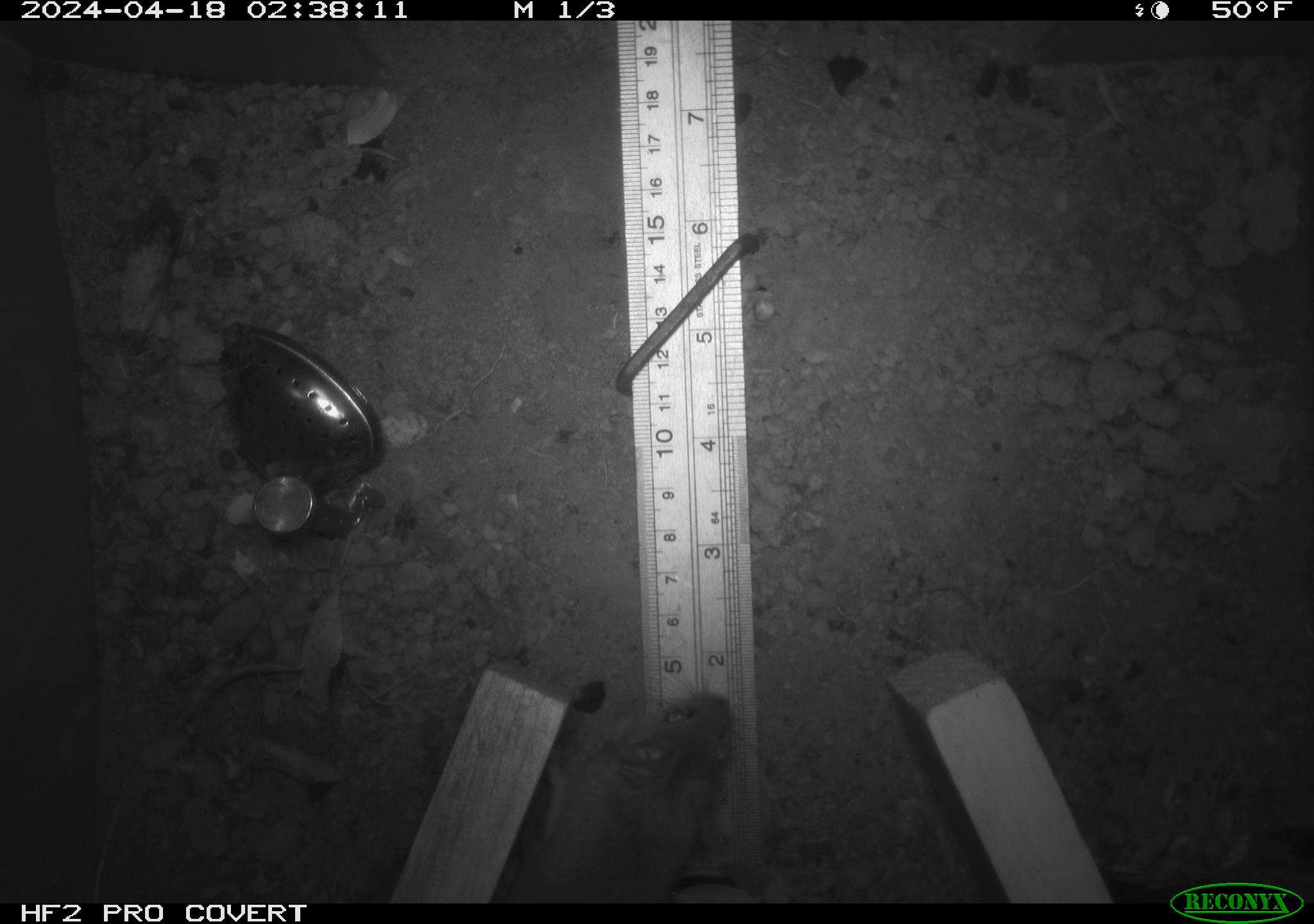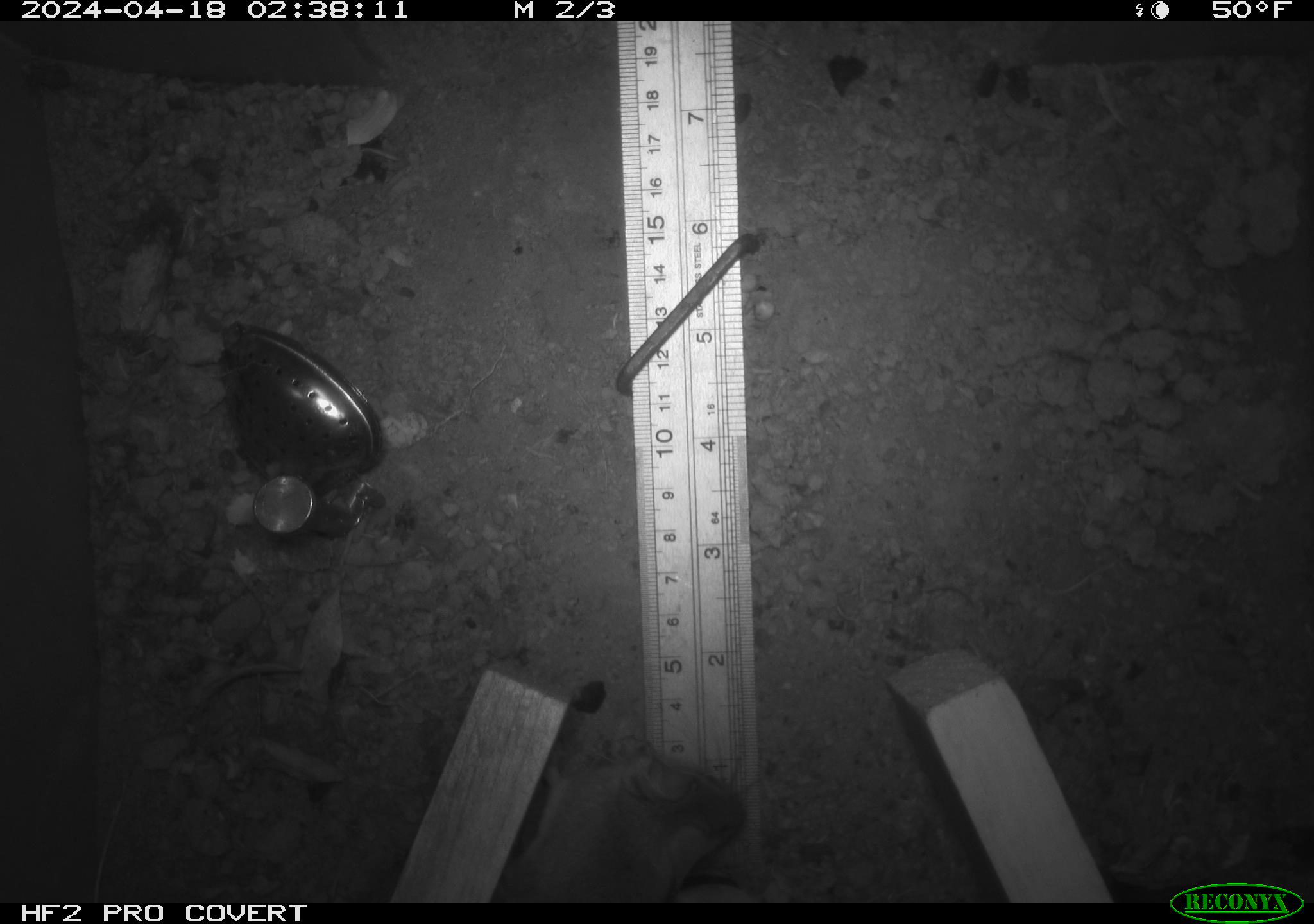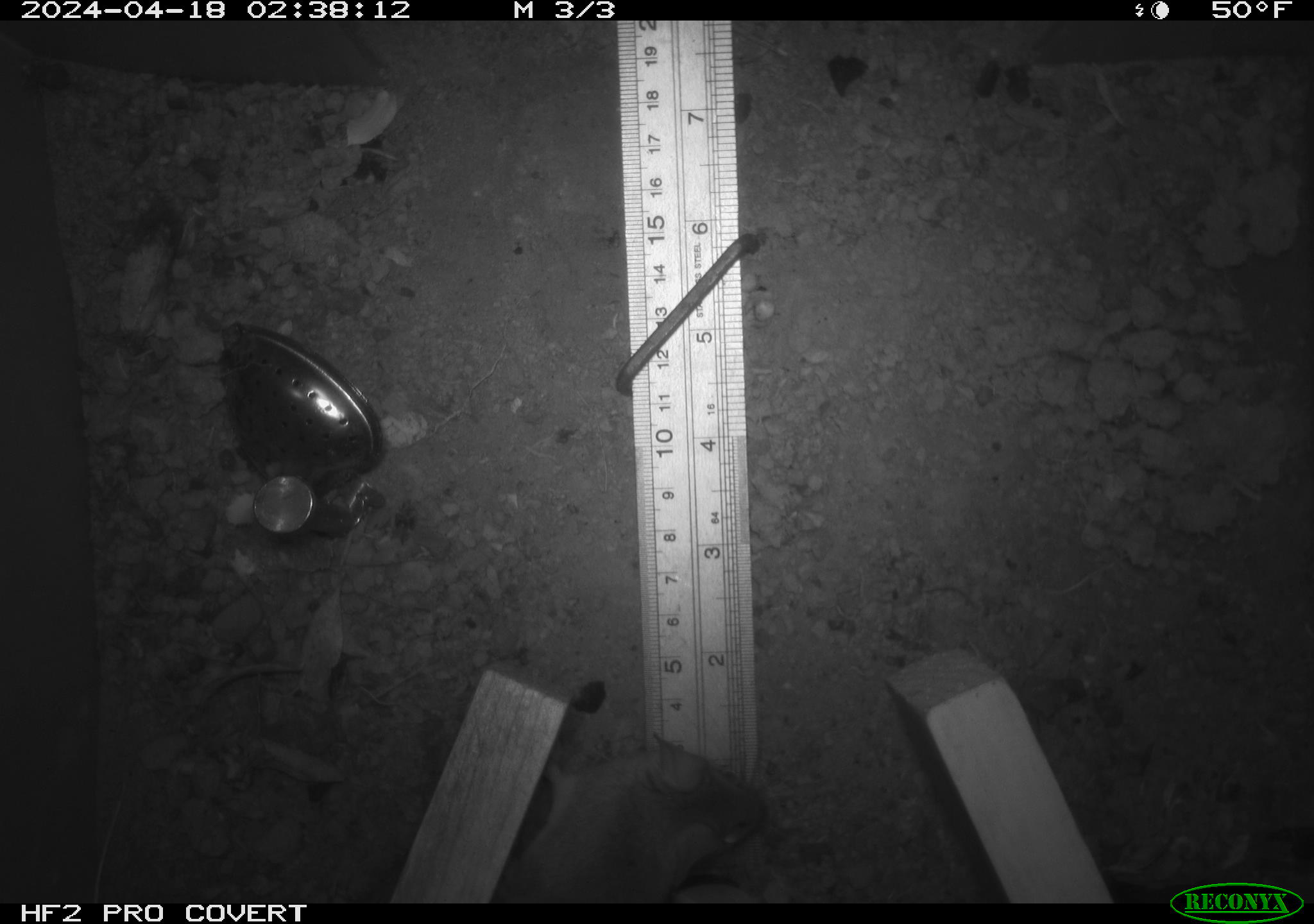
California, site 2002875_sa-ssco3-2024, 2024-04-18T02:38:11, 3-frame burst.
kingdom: Animalia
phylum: Chordata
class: Mammalia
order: Rodentia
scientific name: Rodentia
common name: mouse species